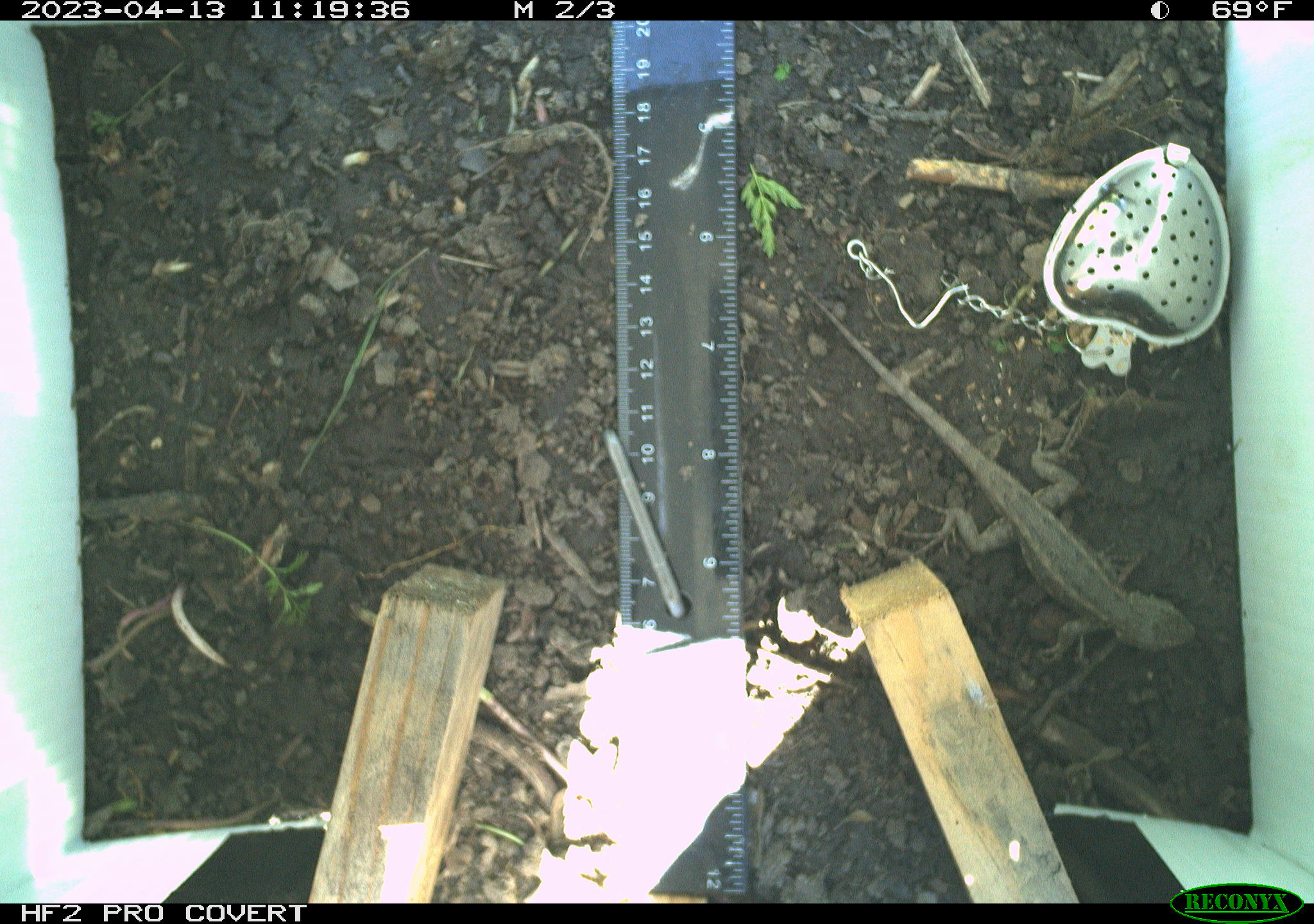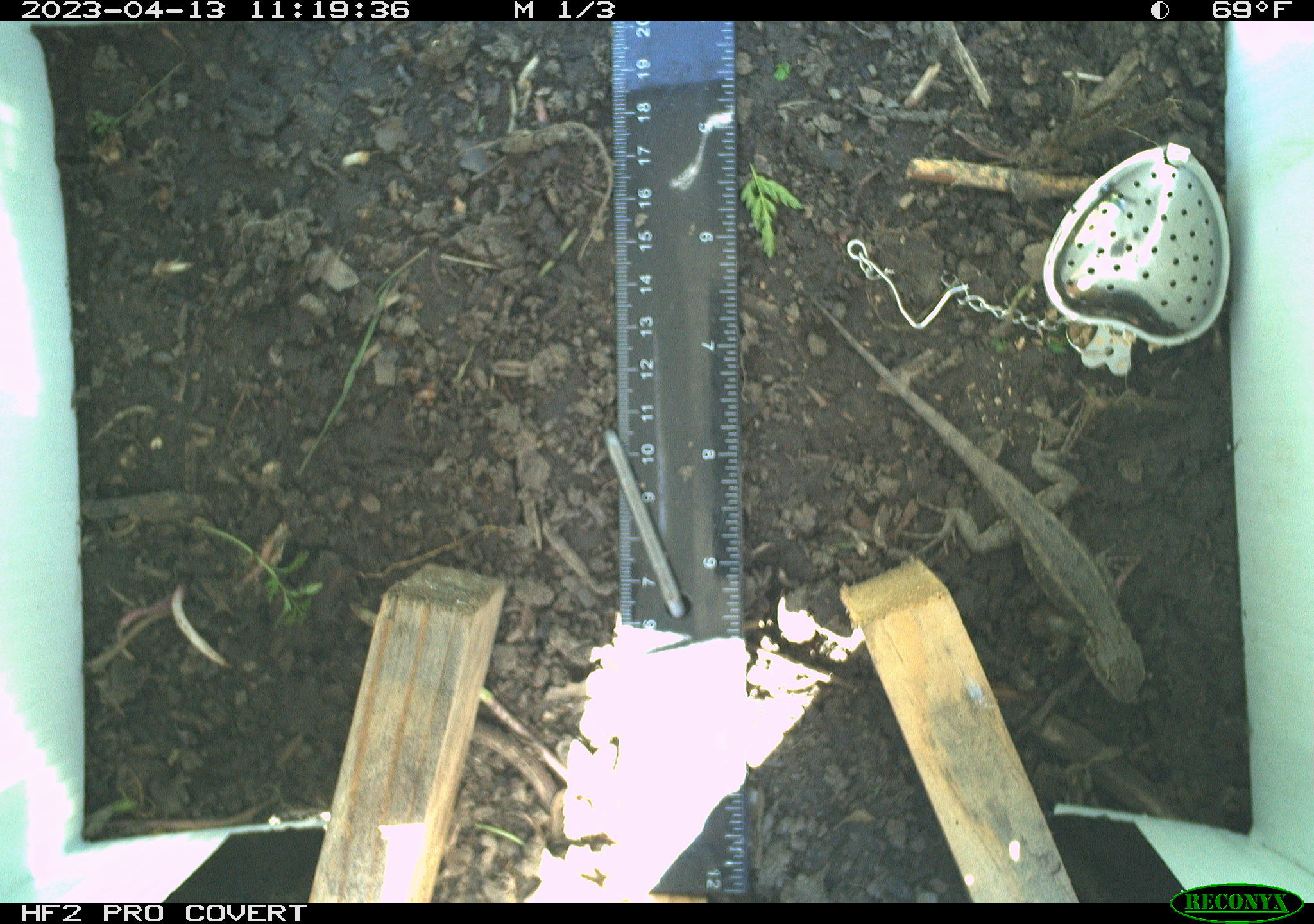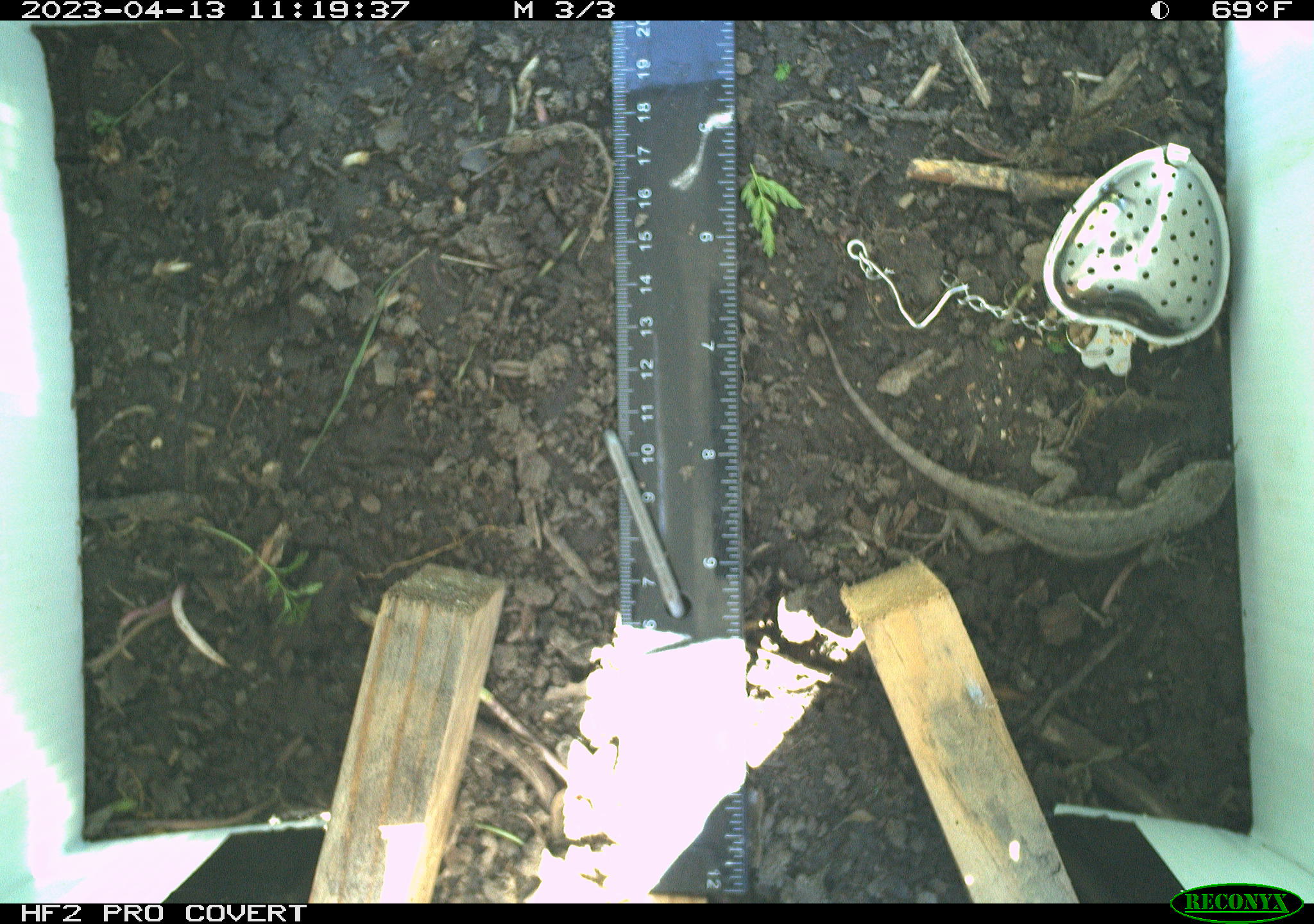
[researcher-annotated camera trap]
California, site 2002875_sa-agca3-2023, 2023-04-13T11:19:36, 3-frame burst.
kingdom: Animalia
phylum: Chordata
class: Reptilia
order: Squamata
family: Phrynosomatidae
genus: Sceloporus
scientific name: Sceloporus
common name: spiny lizards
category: sceloporus species